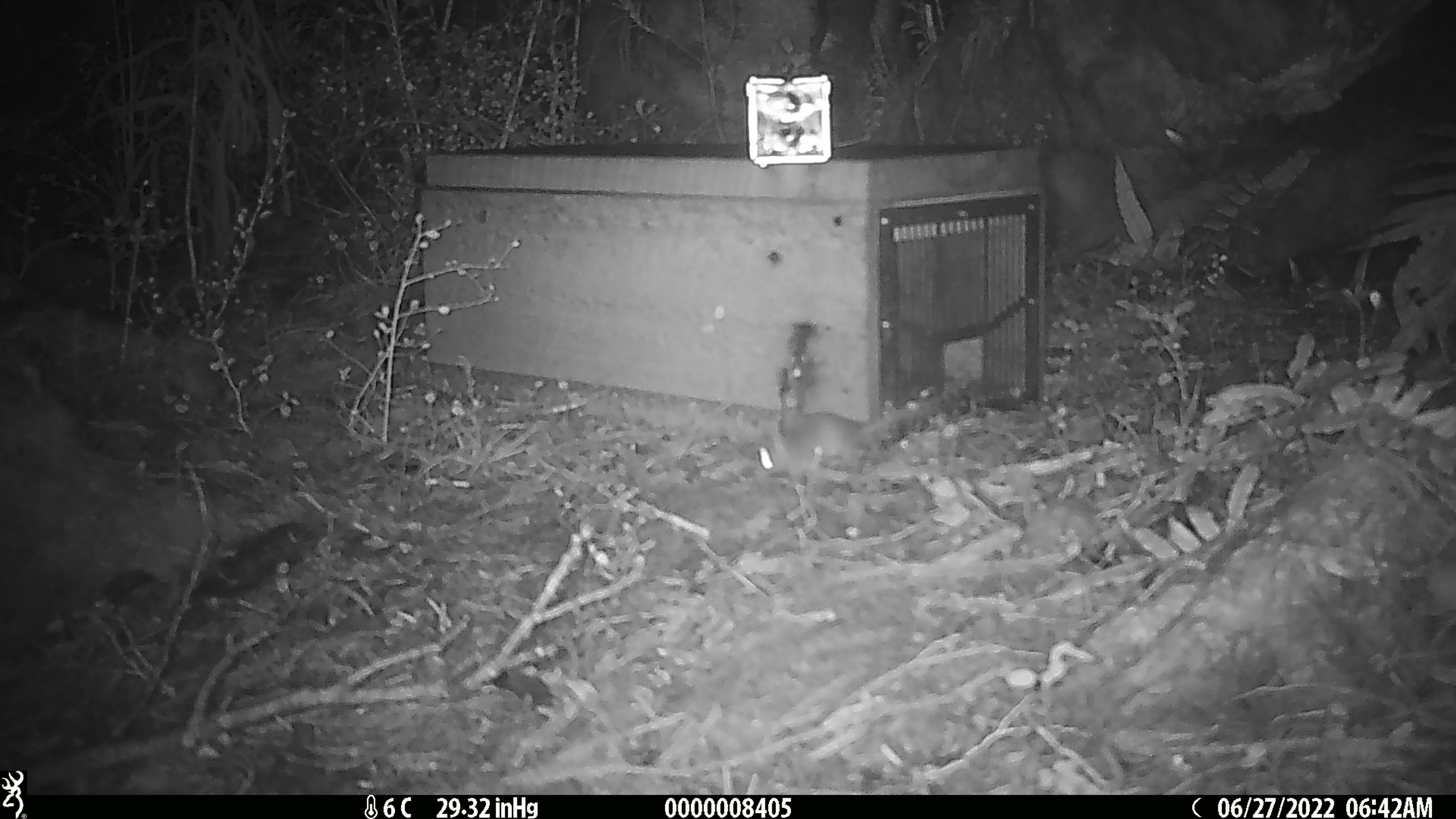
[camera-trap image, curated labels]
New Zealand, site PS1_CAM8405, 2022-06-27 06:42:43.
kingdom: Animalia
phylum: Chordata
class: Mammalia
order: Rodentia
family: Muridae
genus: Mus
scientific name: Mus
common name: mouse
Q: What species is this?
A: Mouse (Mus).